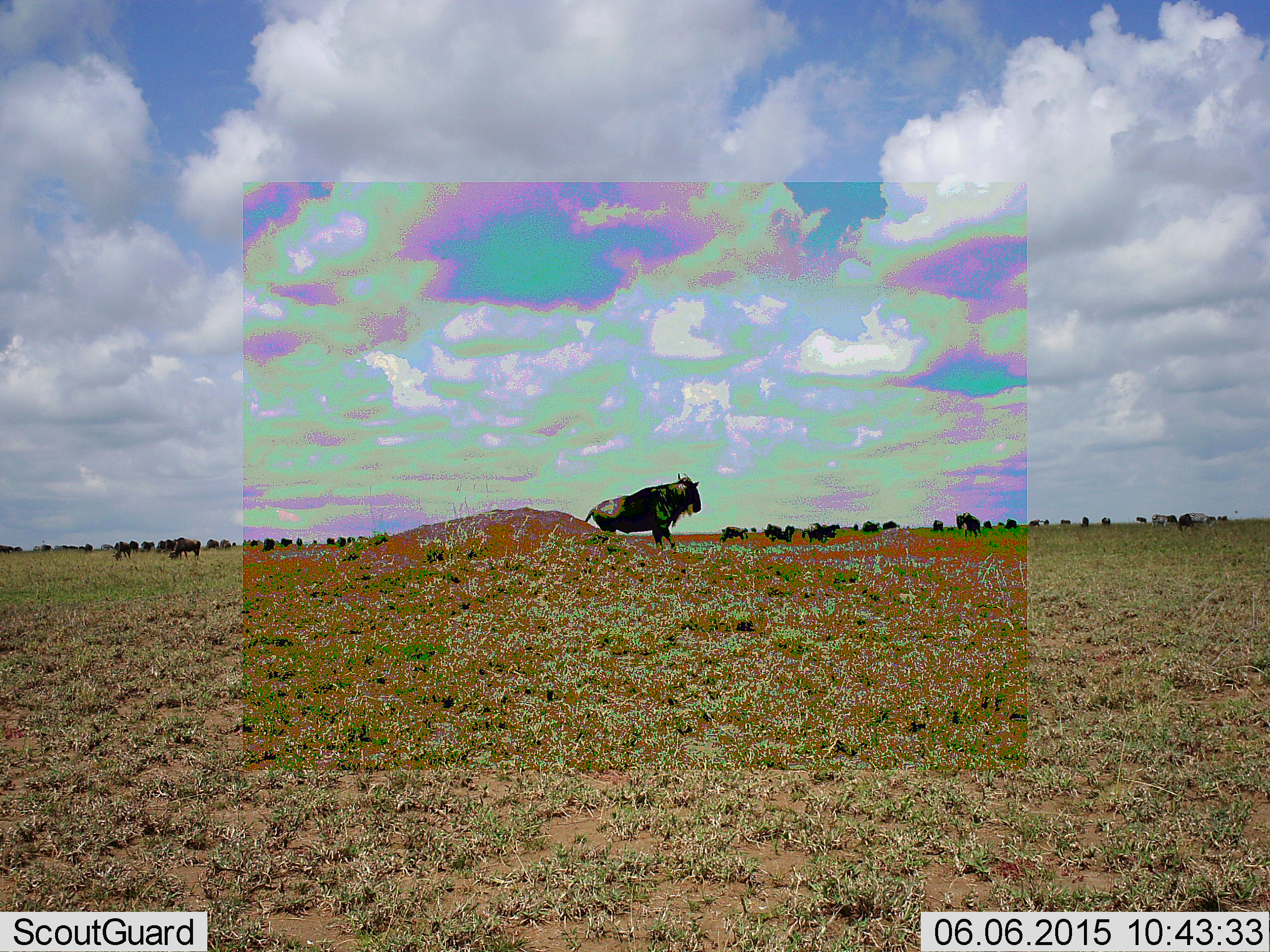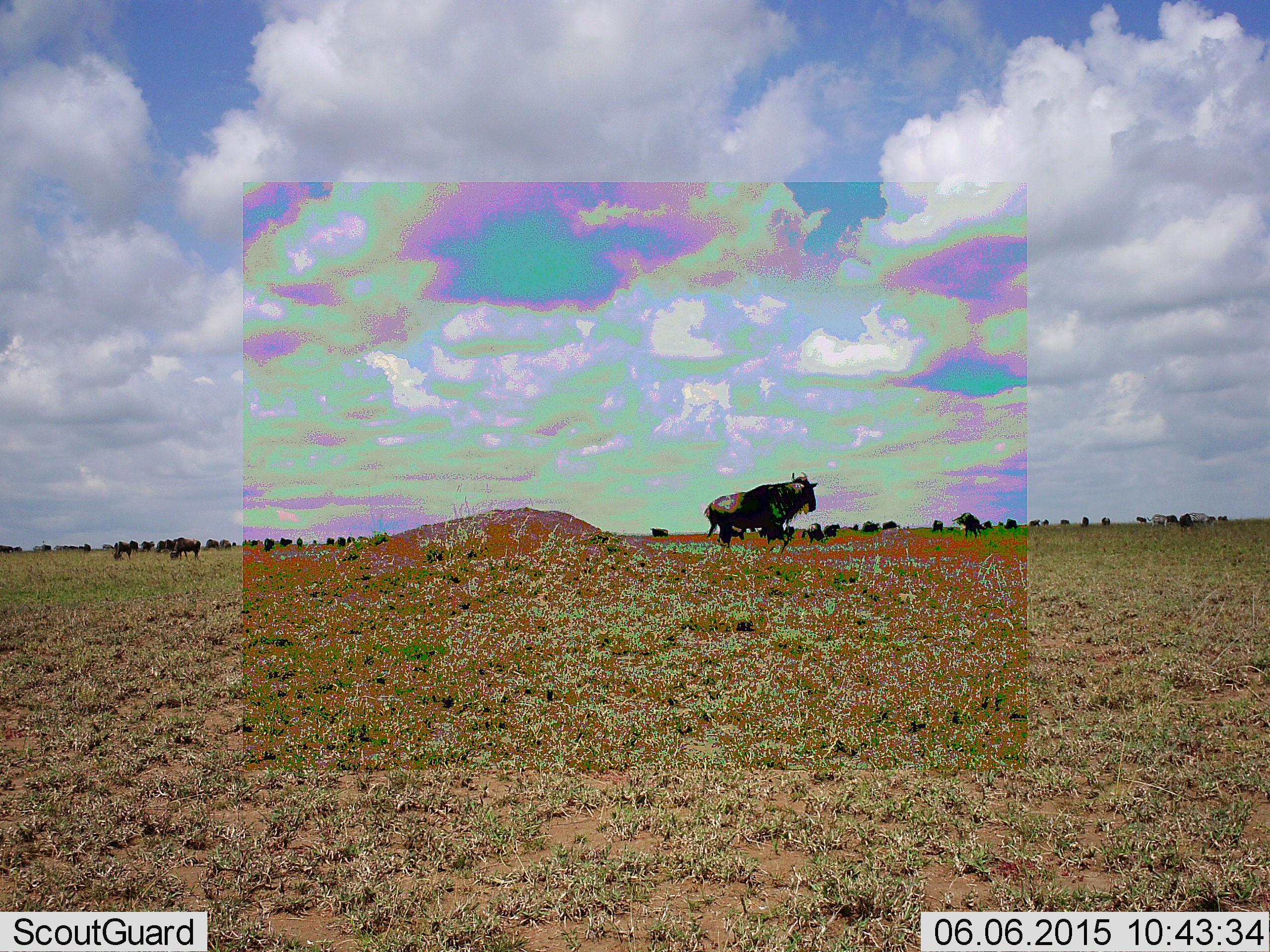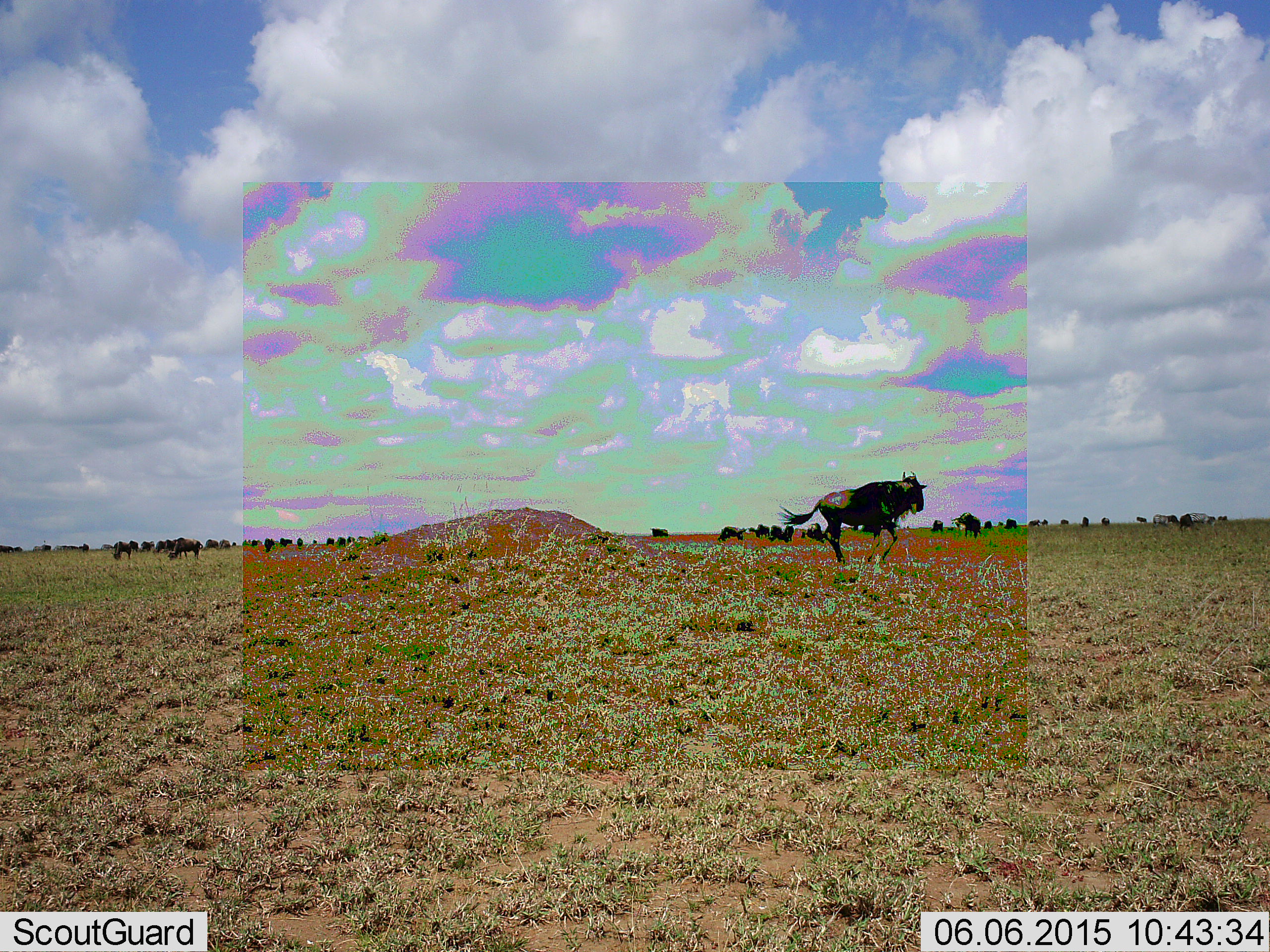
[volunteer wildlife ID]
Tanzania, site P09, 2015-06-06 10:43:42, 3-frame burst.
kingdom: Animalia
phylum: Chordata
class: Mammalia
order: Artiodactyla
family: Bovidae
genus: Connochaetes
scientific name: Connochaetes taurinus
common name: blue wildebeest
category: wildebeest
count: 11-50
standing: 64%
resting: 9%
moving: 91%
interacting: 9%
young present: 0%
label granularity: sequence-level